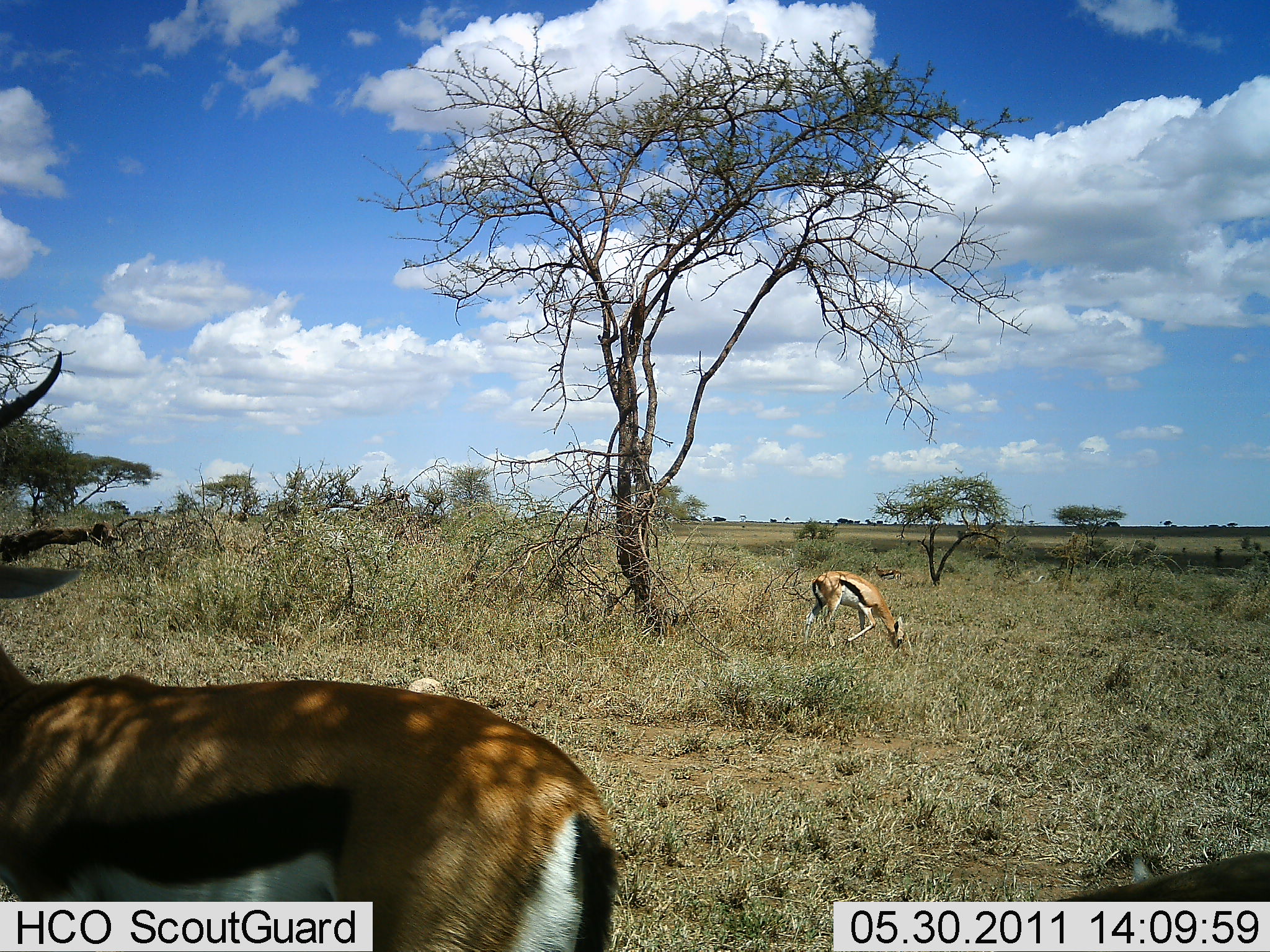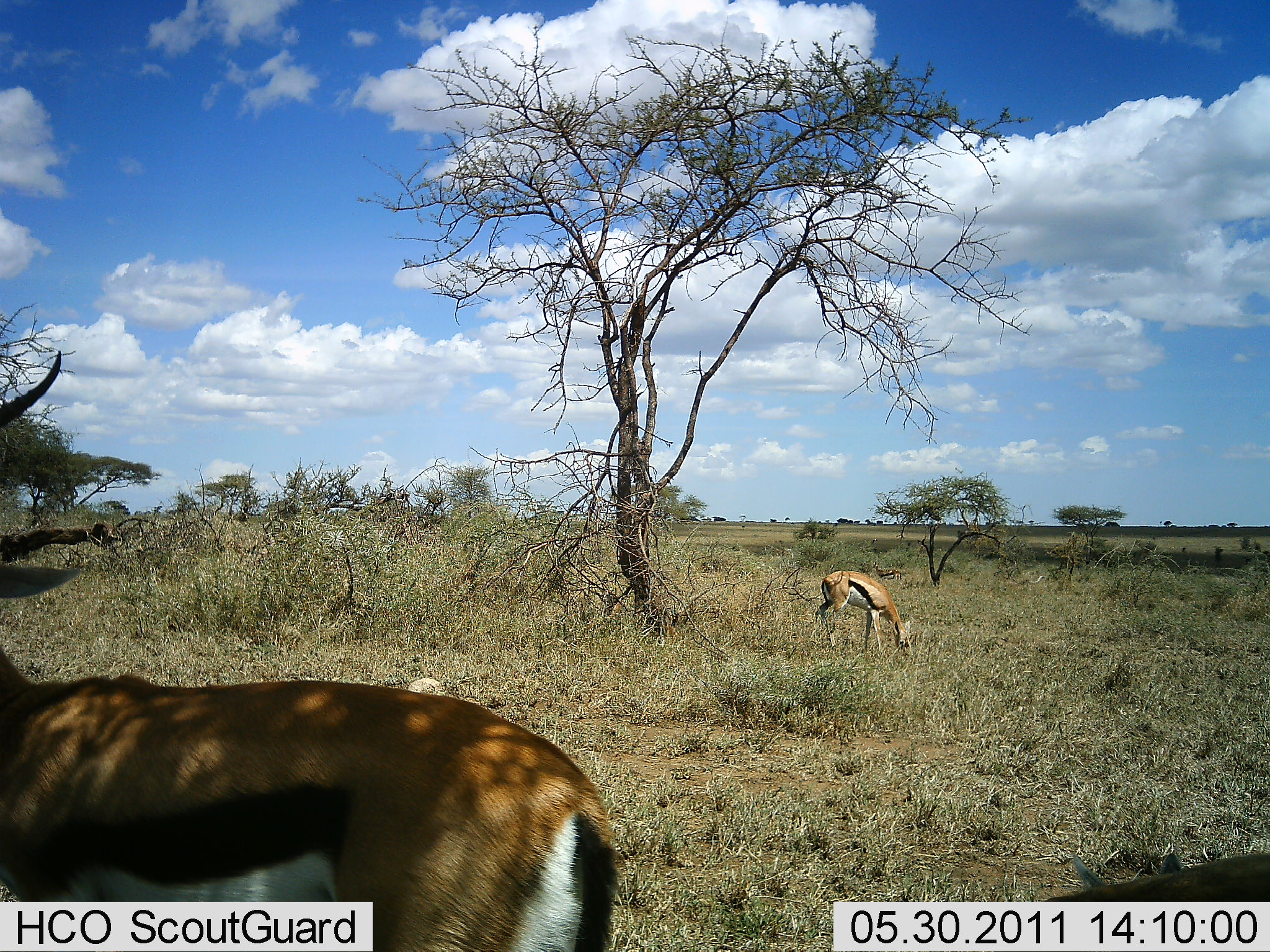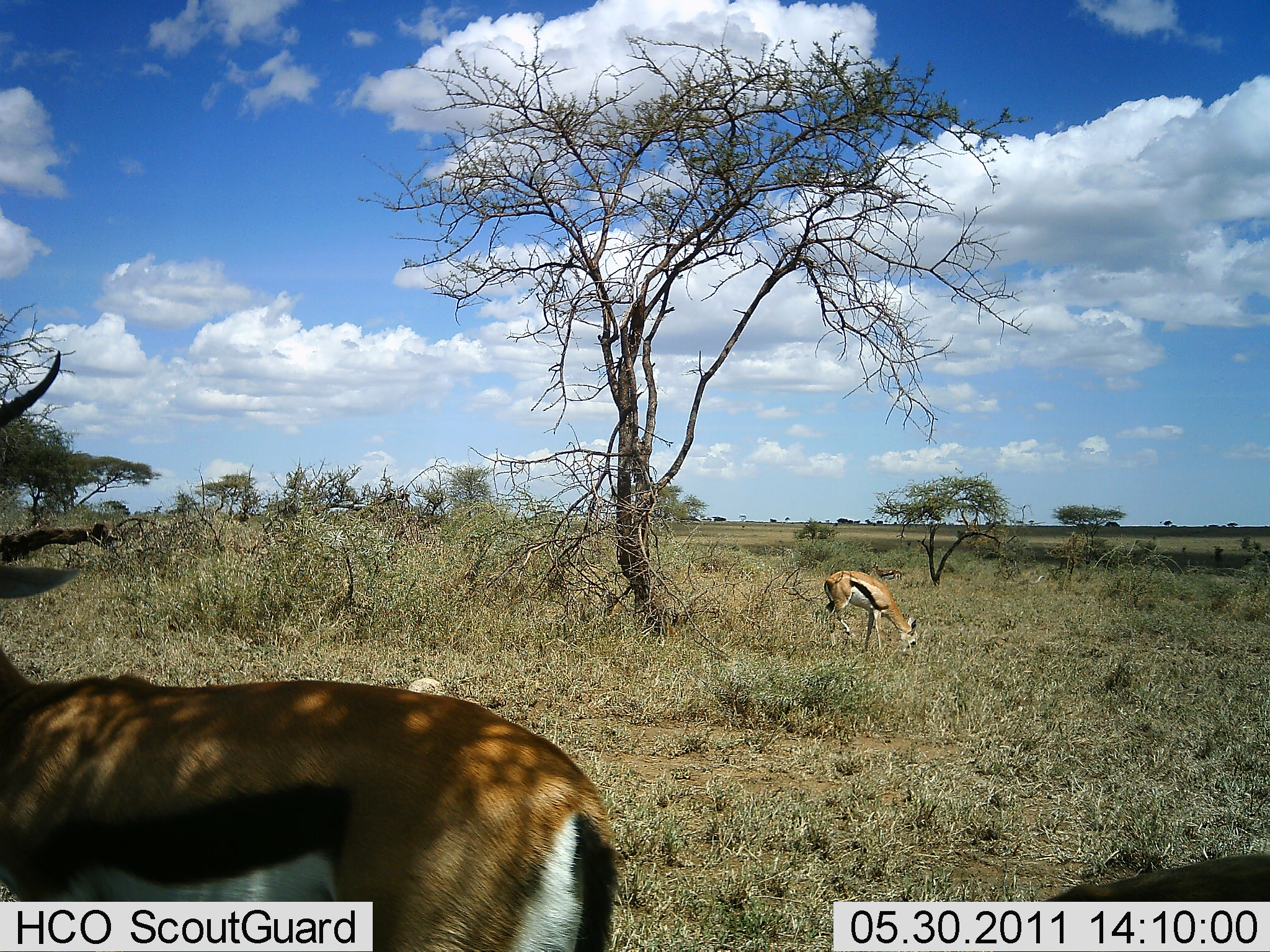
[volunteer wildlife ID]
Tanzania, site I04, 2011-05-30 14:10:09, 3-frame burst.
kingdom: Animalia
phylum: Chordata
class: Mammalia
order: Artiodactyla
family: Bovidae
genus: Eudorcas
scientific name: Eudorcas thomsonii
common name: thomson's gazelle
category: gazellethomsons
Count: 2.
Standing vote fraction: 77%.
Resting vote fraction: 15%.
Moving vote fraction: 8%.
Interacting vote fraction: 0%.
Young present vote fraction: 8%.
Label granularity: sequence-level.